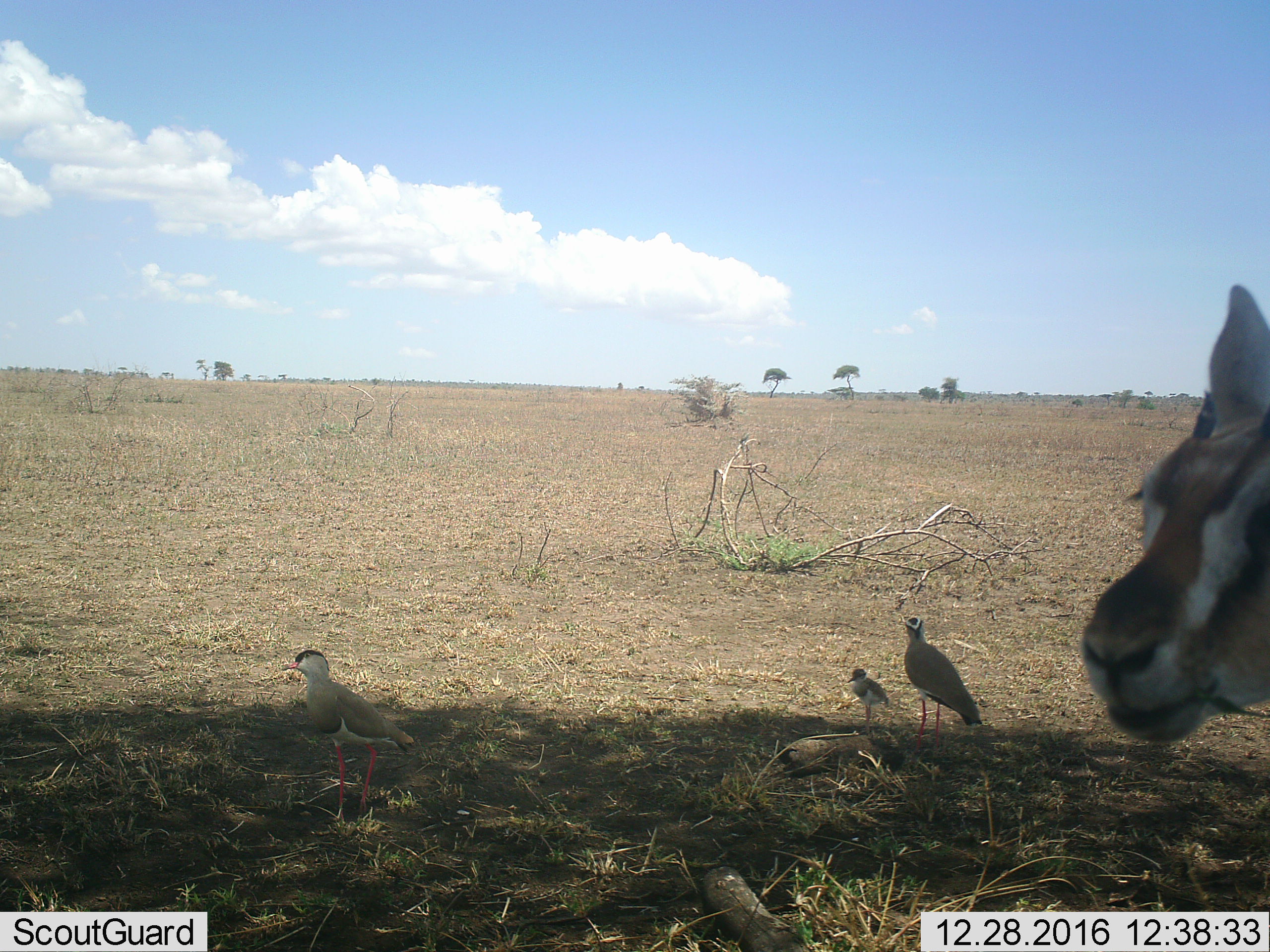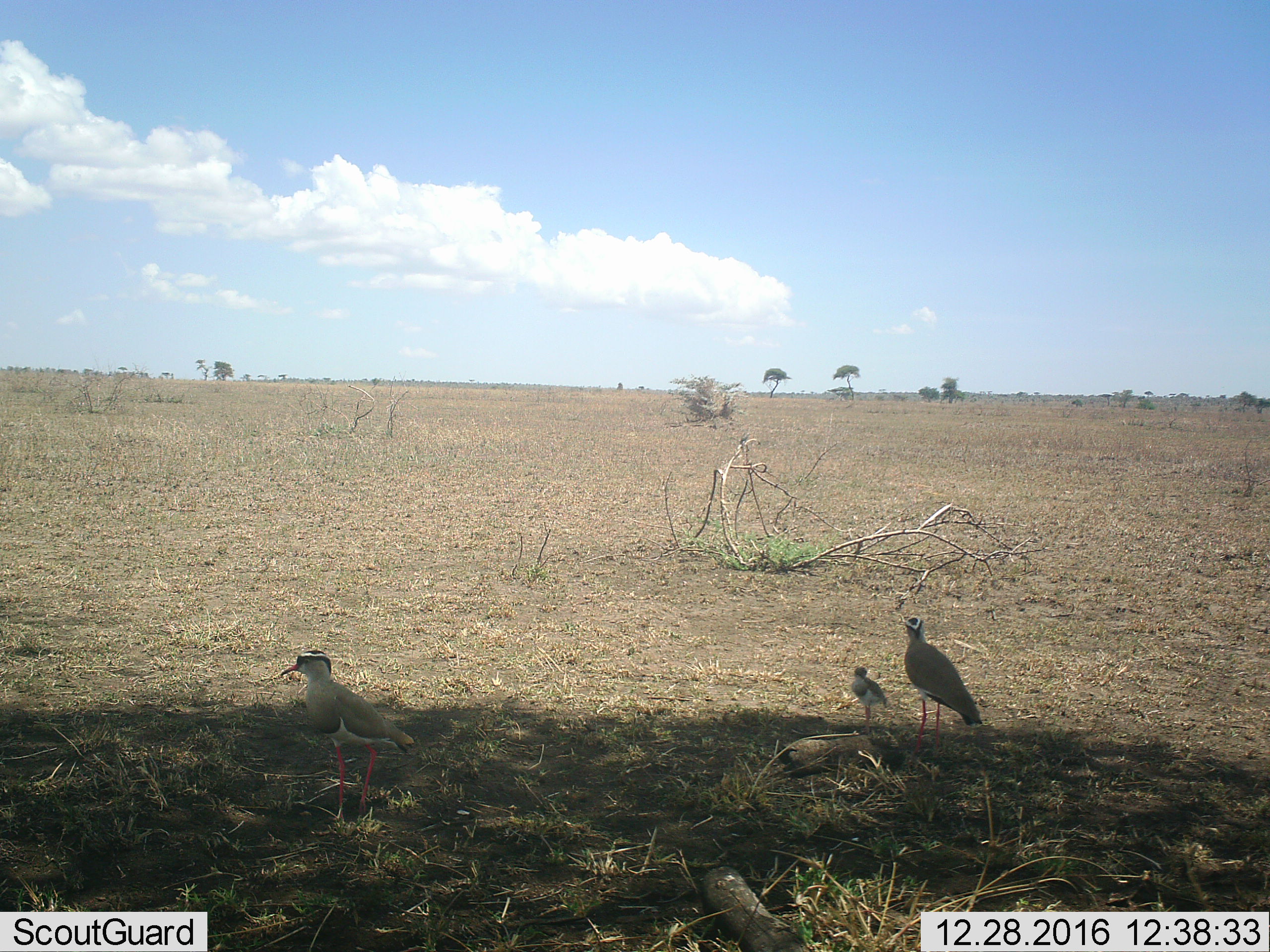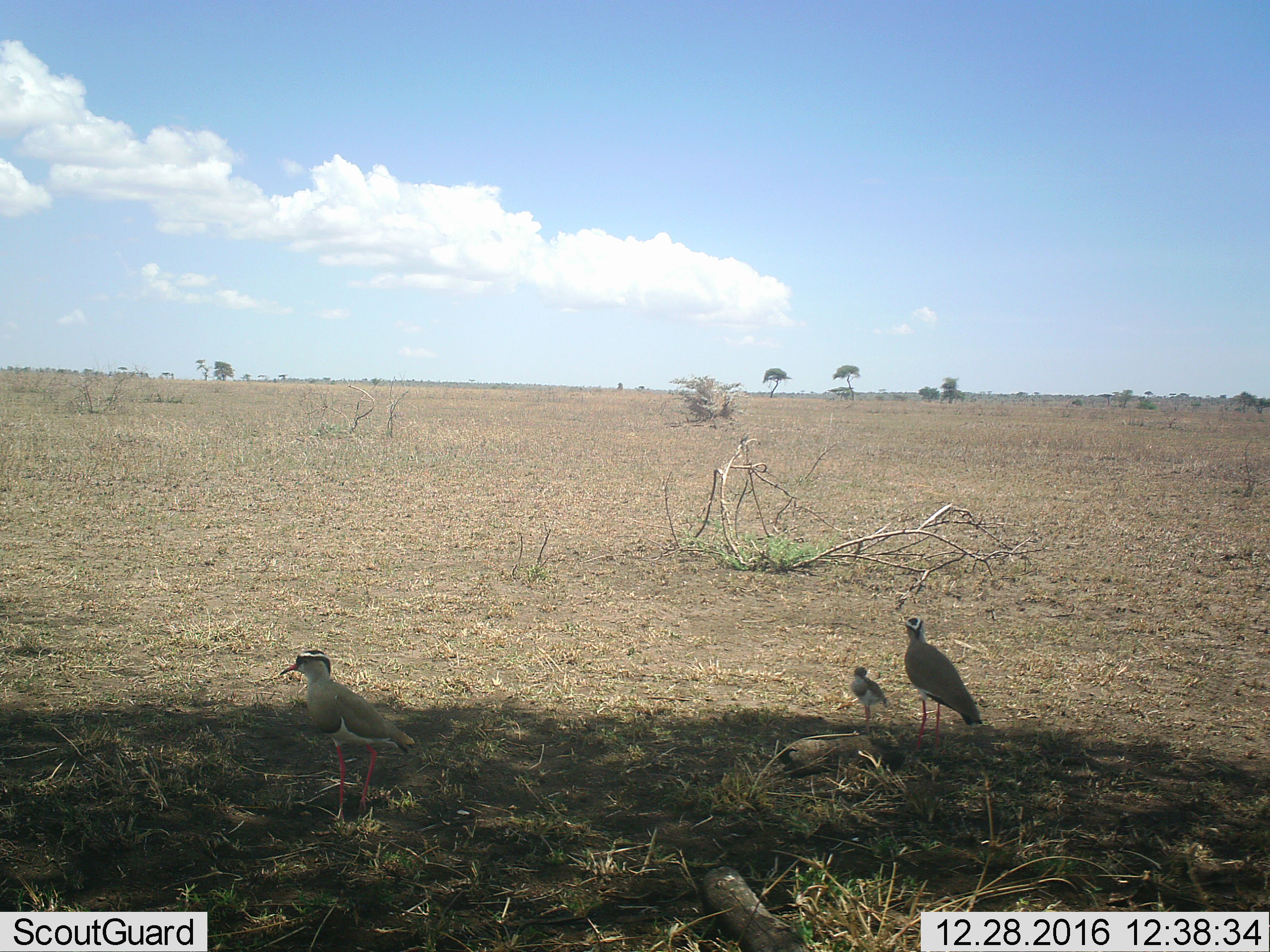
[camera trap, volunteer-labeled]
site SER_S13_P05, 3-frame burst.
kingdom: Animalia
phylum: Chordata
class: Aves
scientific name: Aves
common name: bird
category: birdother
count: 3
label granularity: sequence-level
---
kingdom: Animalia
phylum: Chordata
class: Mammalia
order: Artiodactyla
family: Bovidae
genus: Eudorcas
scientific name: Eudorcas thomsonii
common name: thomson's gazelle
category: gazellethomsons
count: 1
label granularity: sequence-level